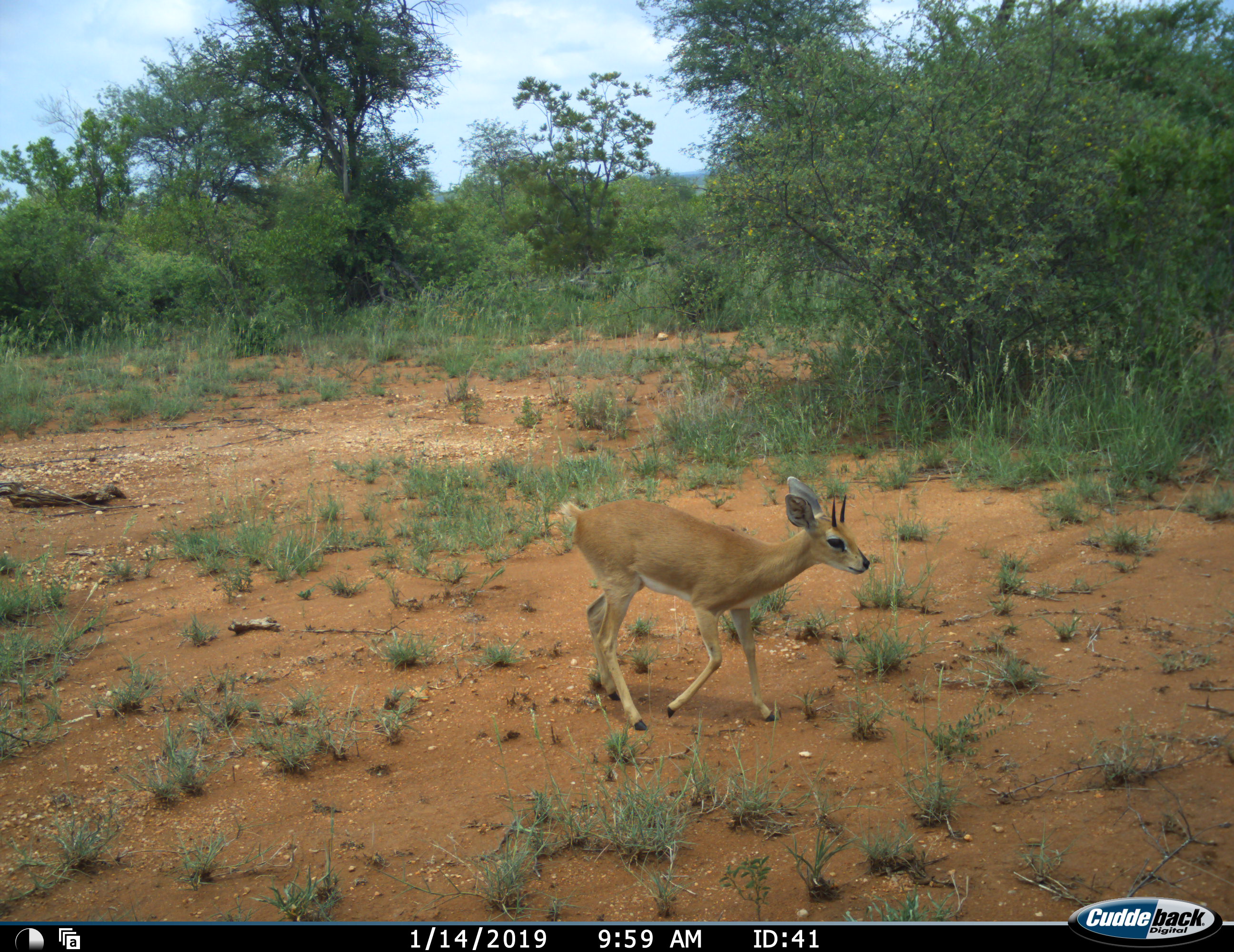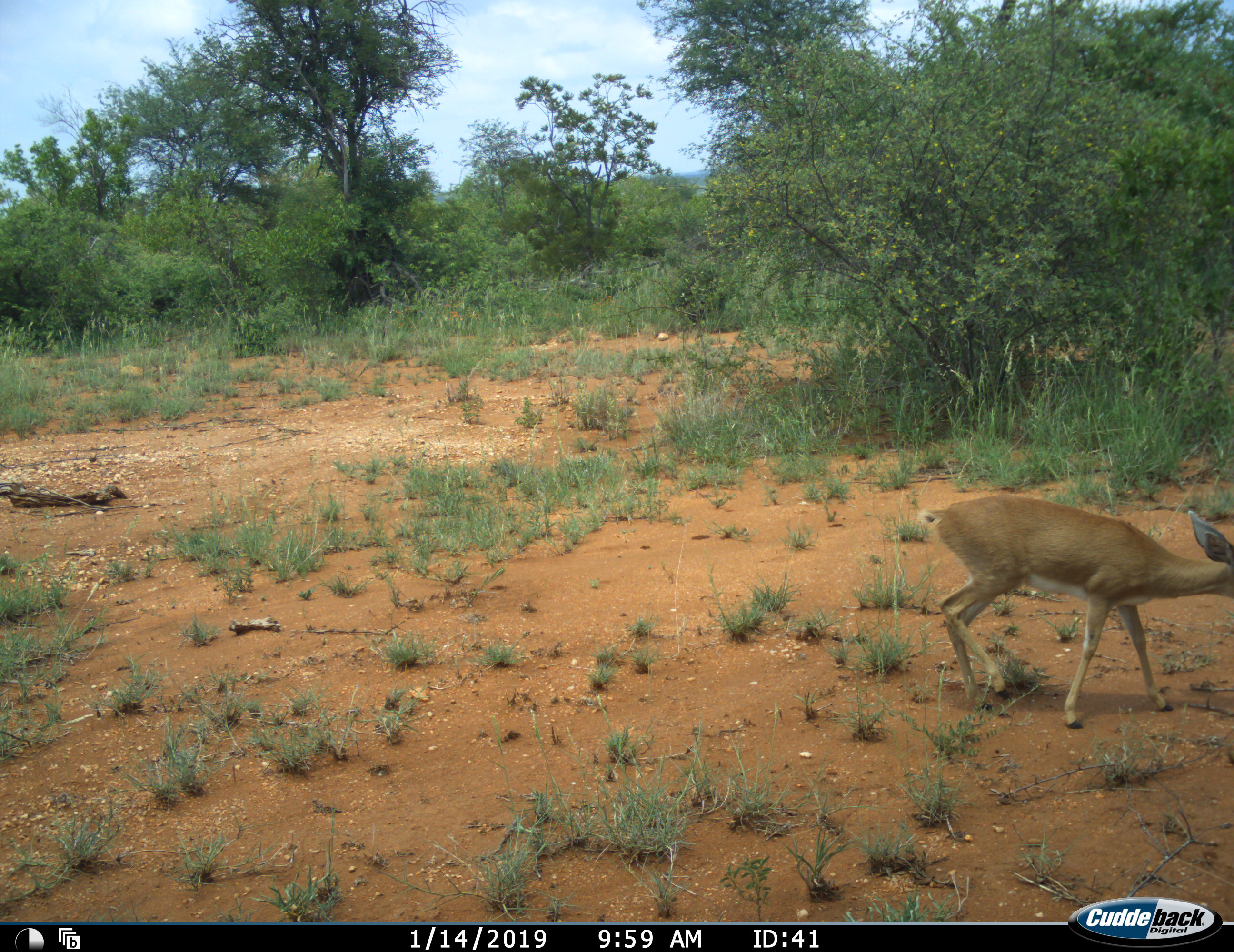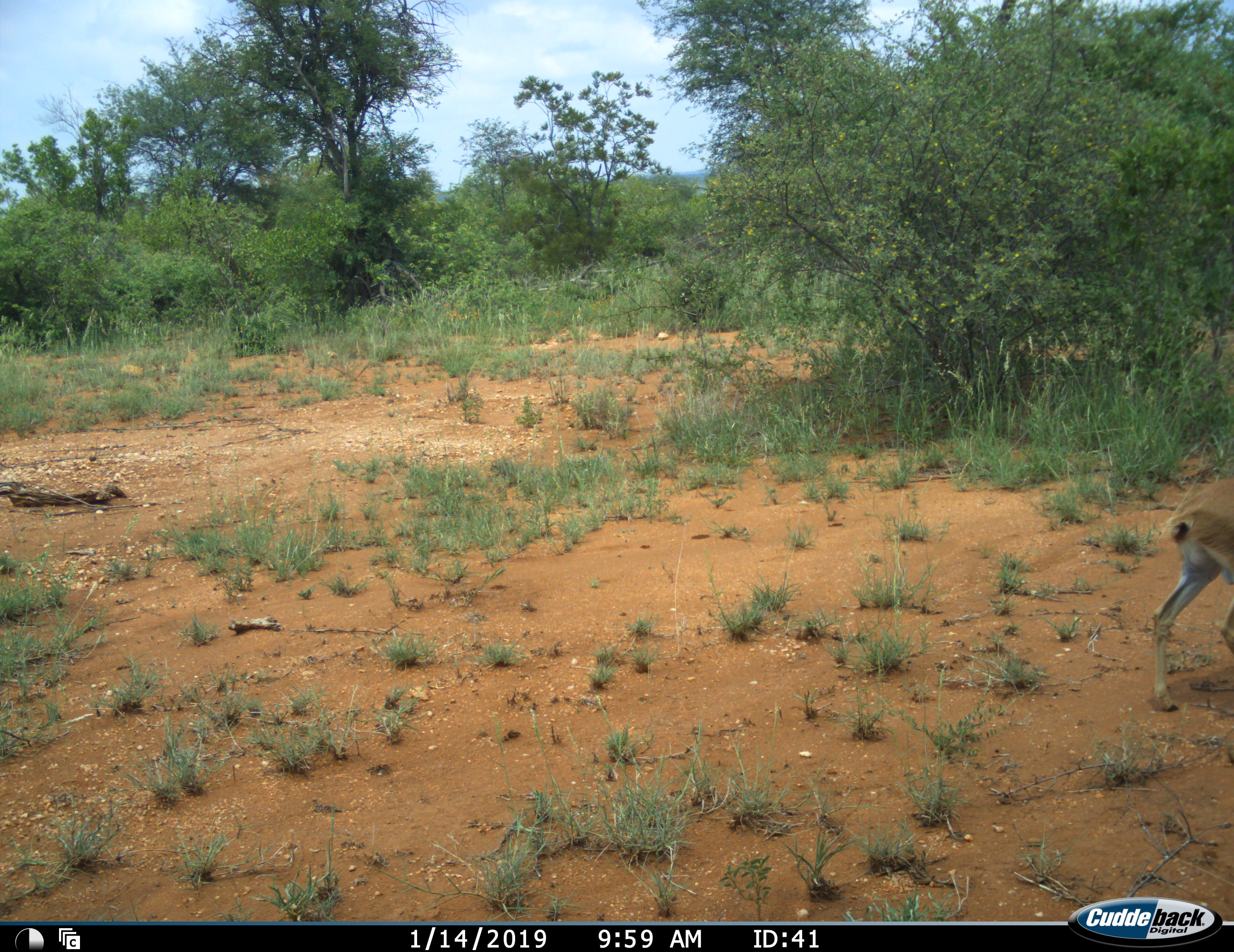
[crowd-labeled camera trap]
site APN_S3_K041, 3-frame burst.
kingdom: Animalia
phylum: Chordata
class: Mammalia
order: Artiodactyla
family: Bovidae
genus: Raphicerus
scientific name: Raphicerus campestris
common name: steenbok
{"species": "steenbok (Raphicerus campestris)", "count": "1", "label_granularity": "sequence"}